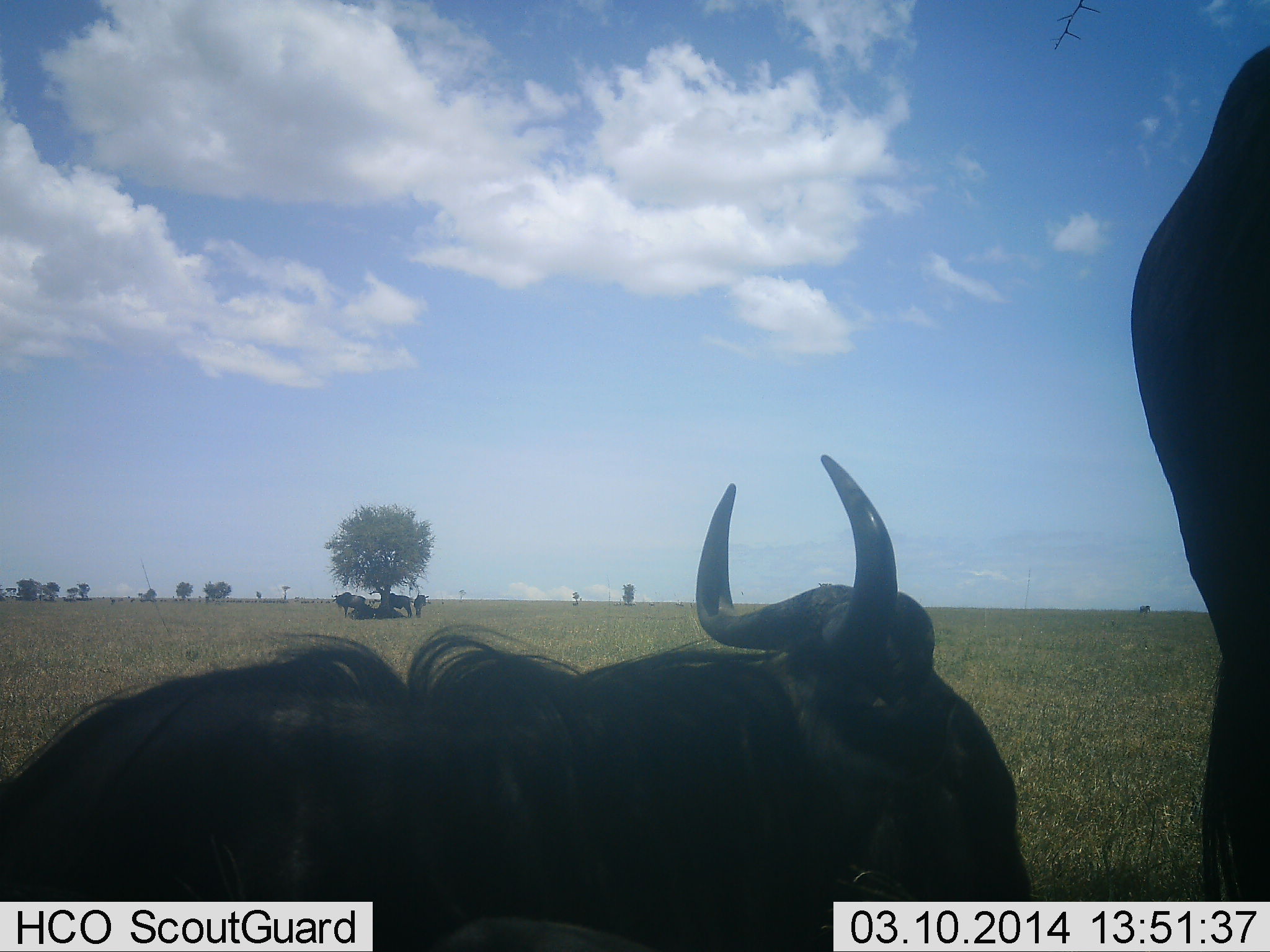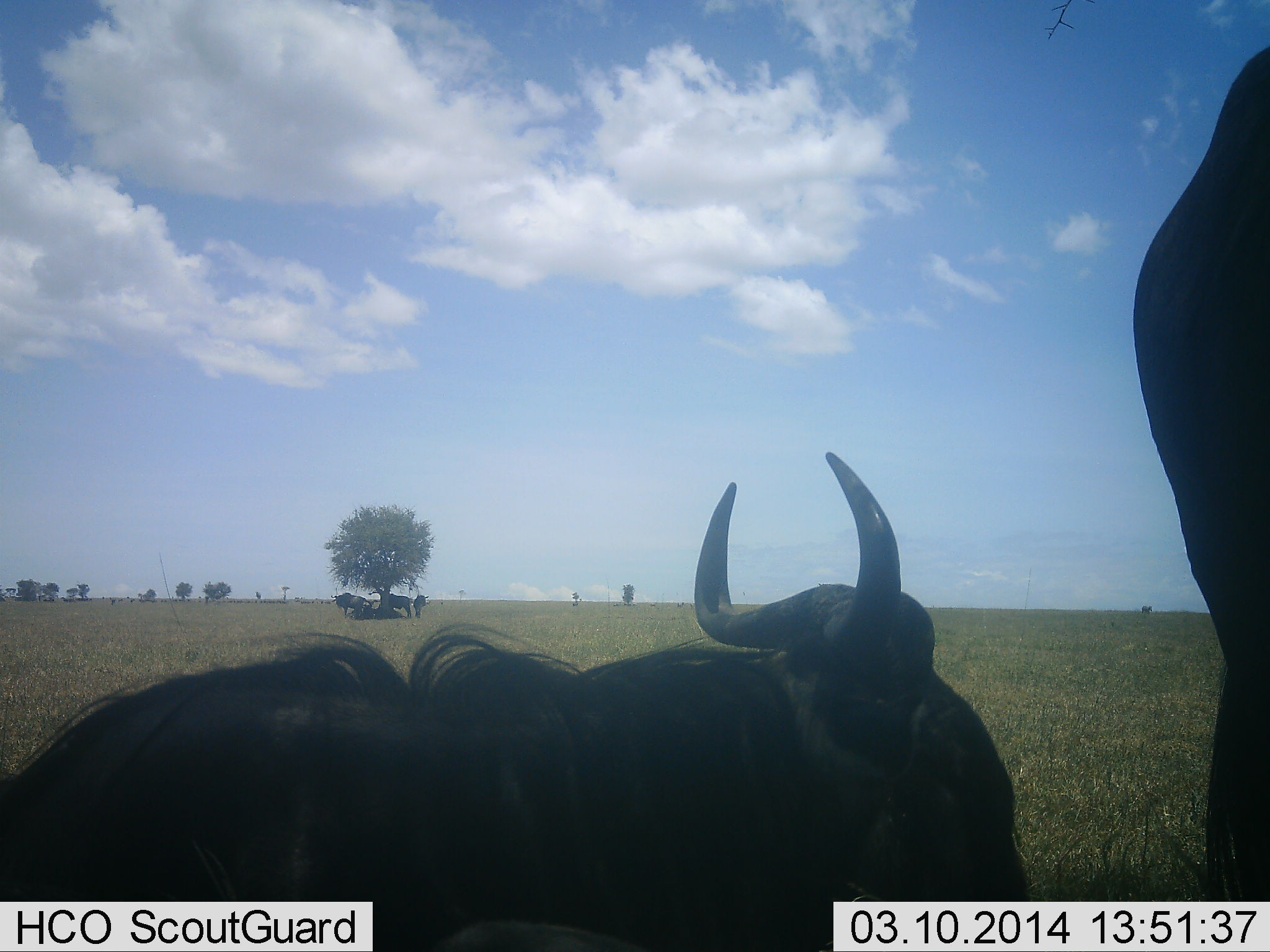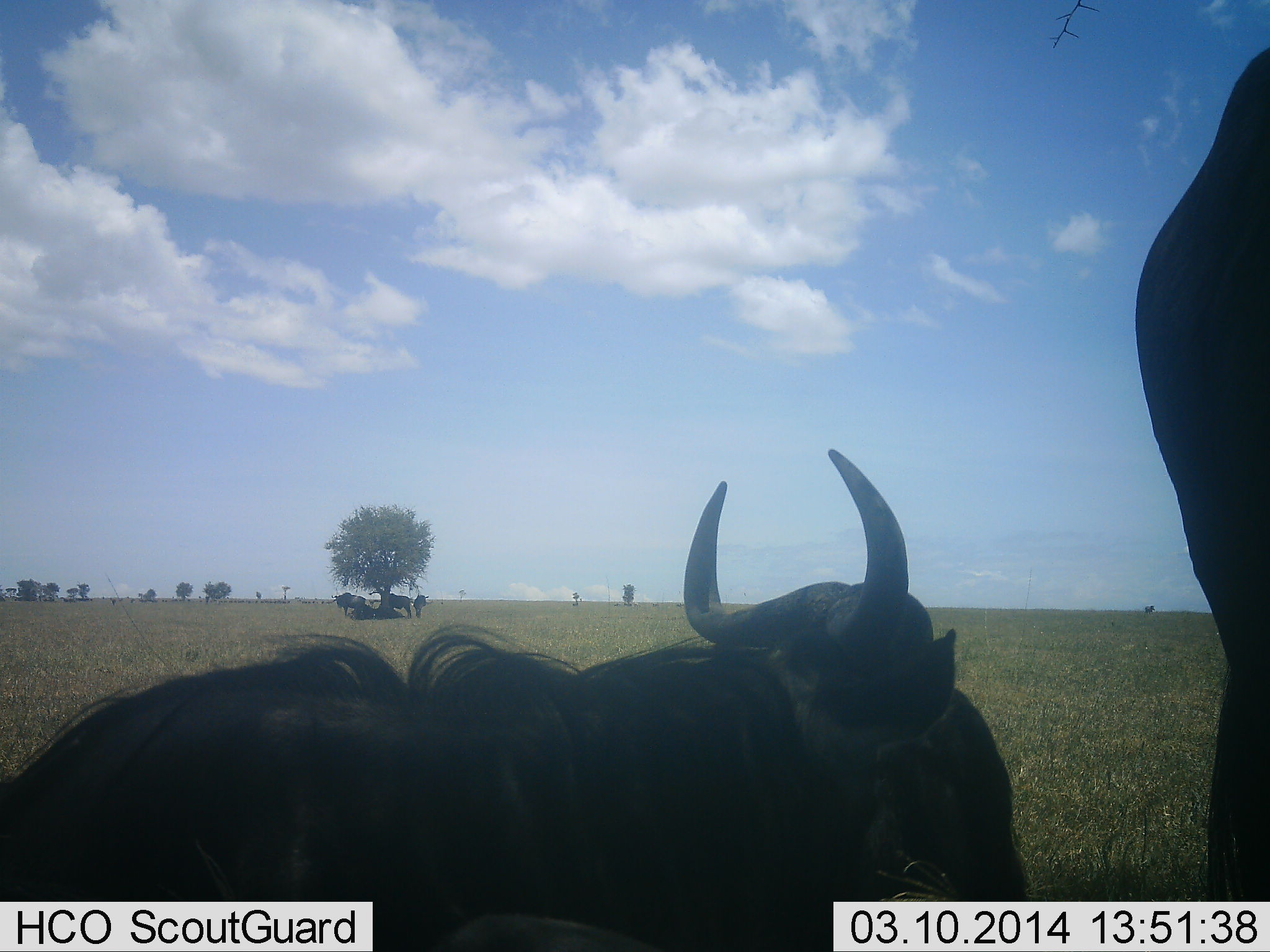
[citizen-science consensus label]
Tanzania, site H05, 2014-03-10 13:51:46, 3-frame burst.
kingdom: Animalia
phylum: Chordata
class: Mammalia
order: Artiodactyla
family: Bovidae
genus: Connochaetes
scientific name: Connochaetes taurinus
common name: blue wildebeest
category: wildebeest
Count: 5.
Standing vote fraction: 70%.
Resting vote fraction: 60%.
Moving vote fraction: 10%.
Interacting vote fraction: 0%.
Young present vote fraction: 0%.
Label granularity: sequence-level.